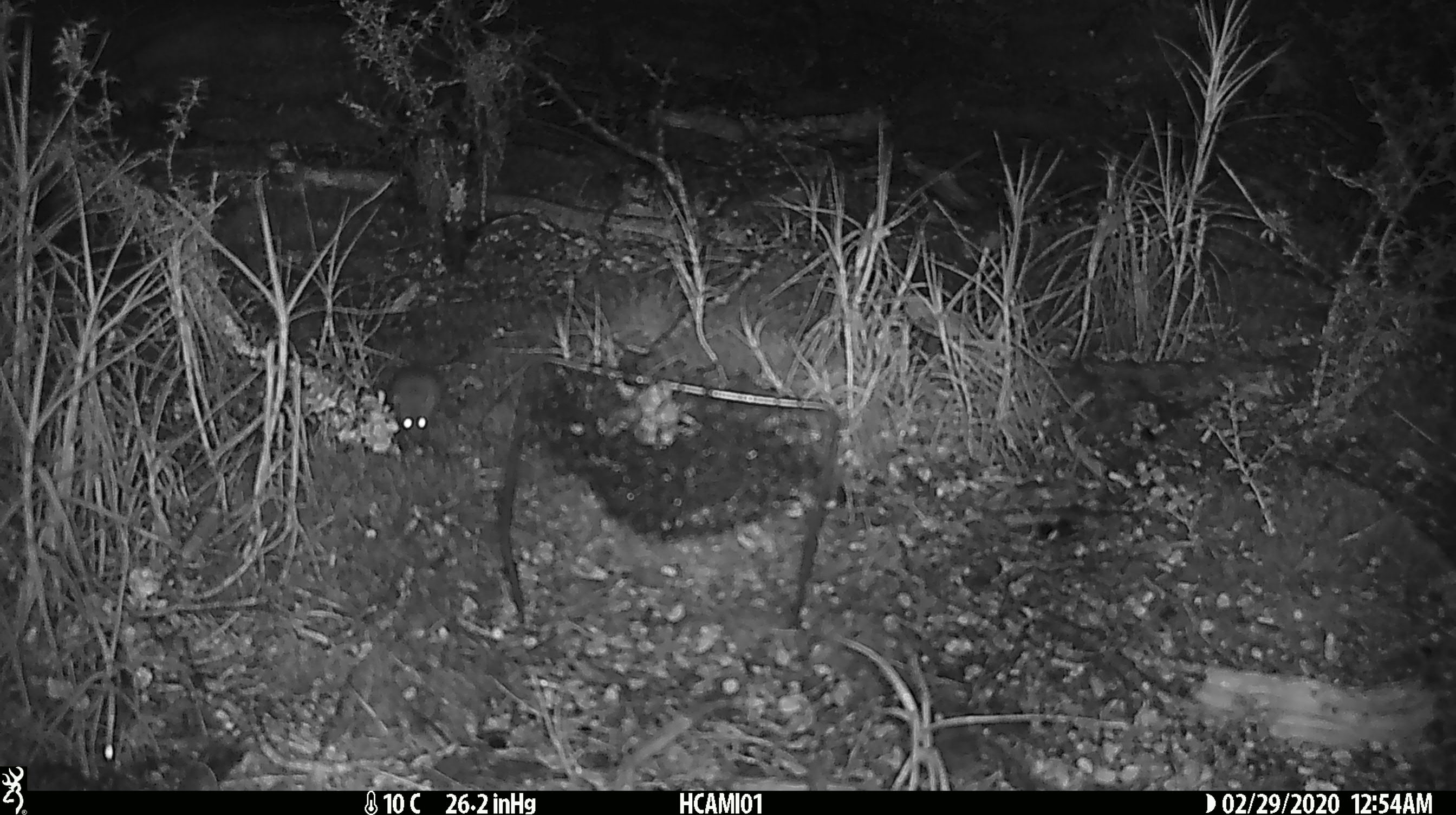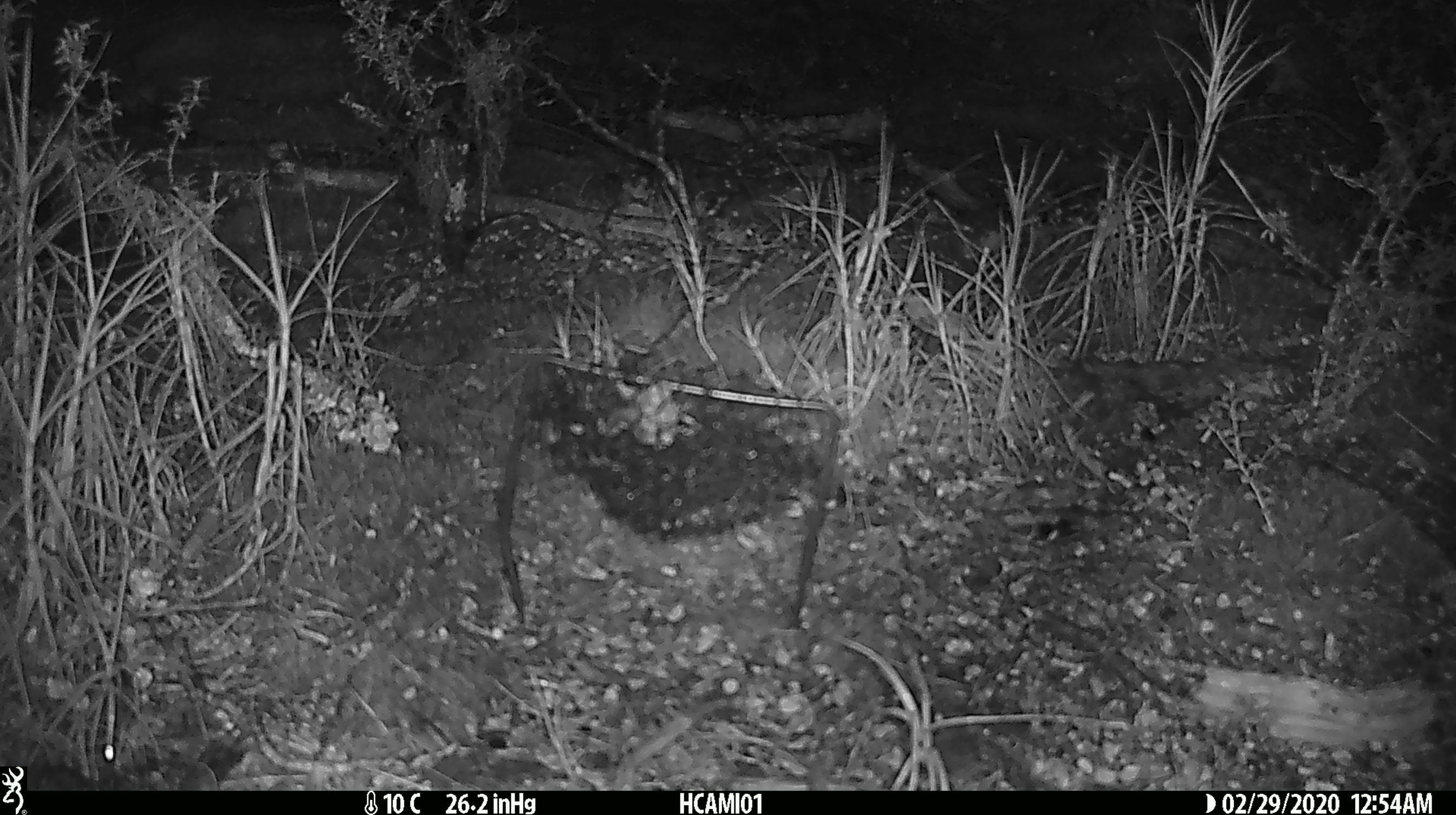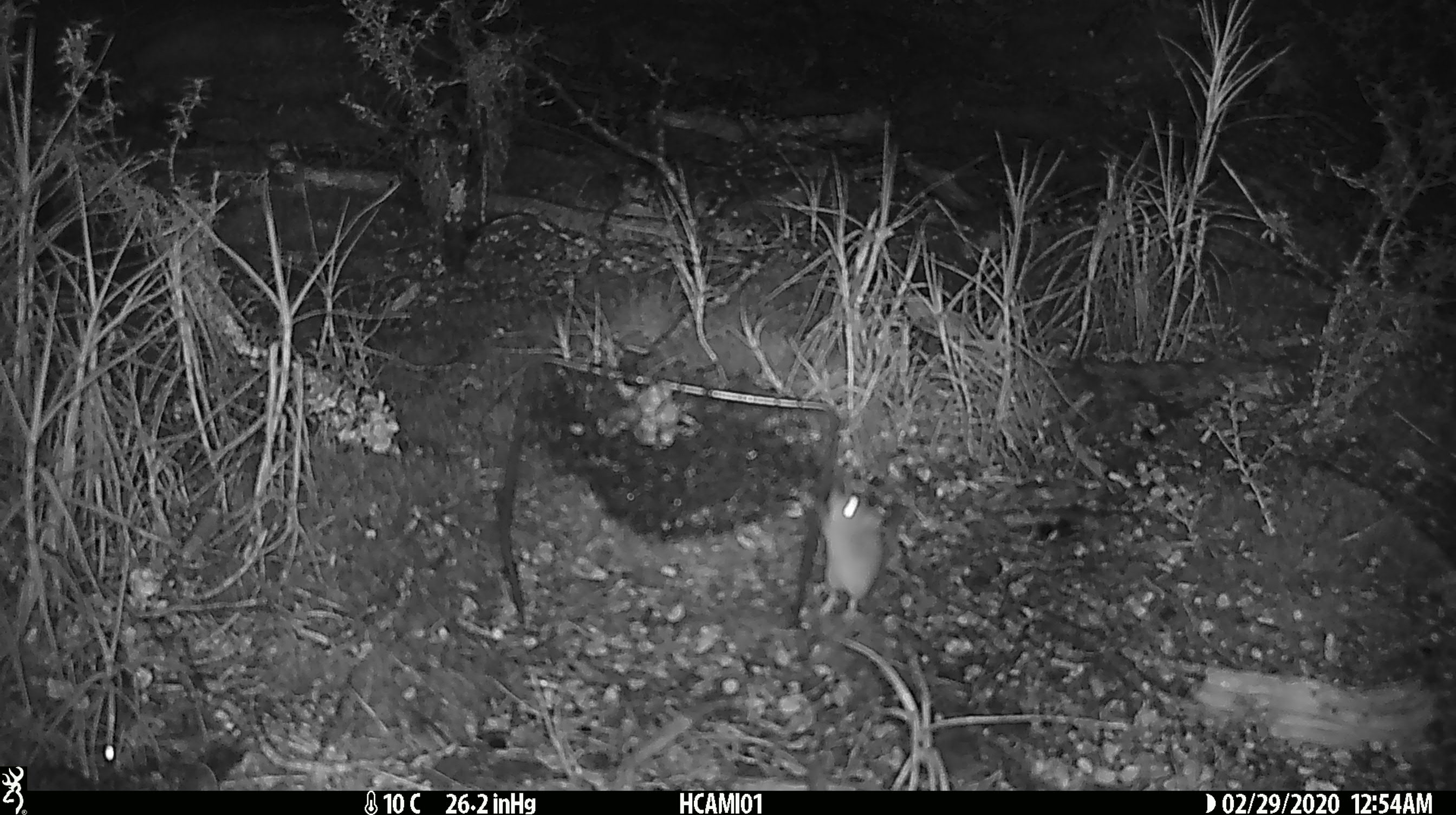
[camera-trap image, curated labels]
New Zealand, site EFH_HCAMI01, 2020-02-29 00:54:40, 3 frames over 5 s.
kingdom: Animalia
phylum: Chordata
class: Mammalia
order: Rodentia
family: Muridae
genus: Mus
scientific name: Mus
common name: mouse